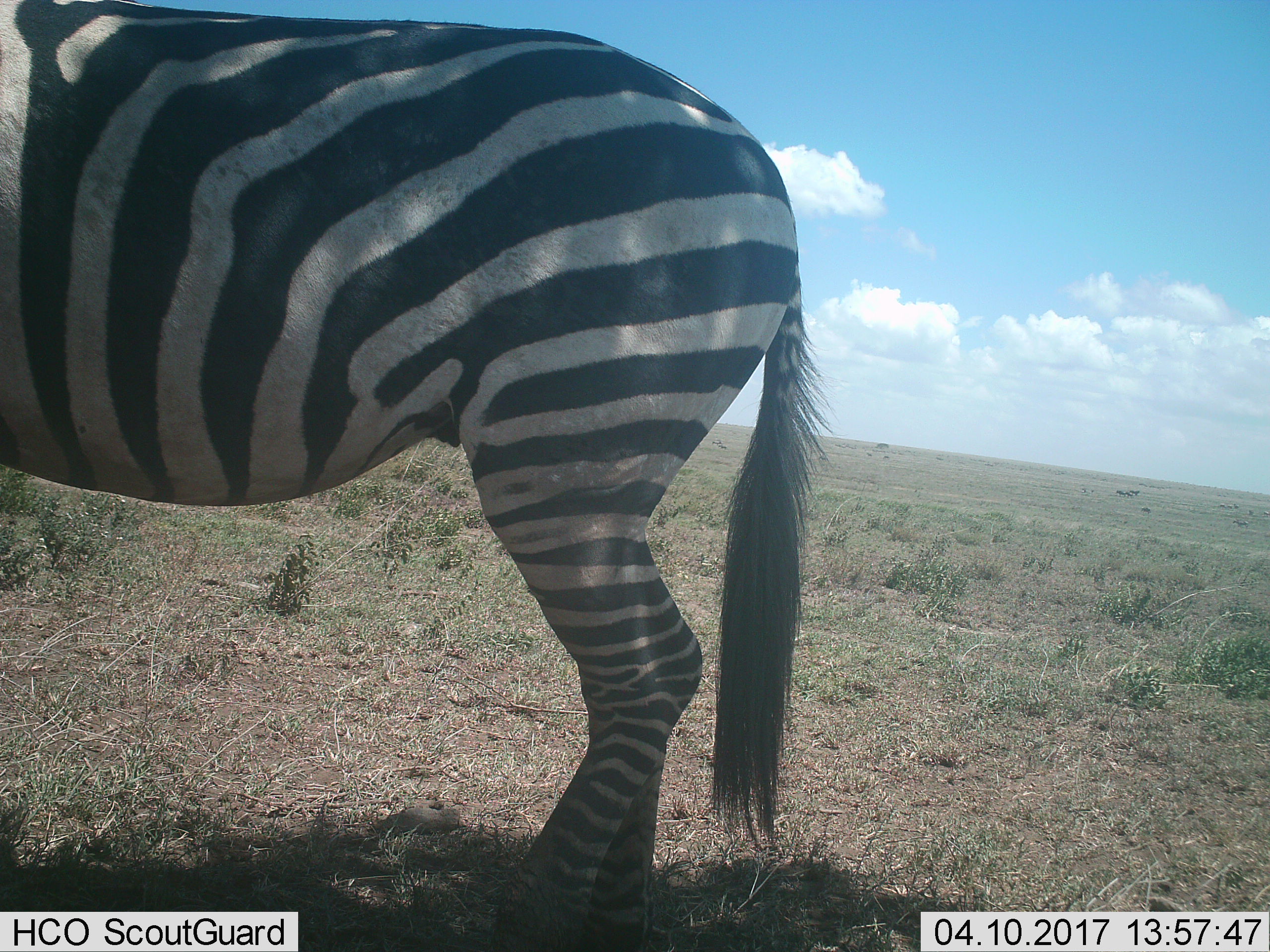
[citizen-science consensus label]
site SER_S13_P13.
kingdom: Animalia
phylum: Chordata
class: Mammalia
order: Perissodactyla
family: Equidae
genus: Equus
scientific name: Equus quagga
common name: plains zebra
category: zebraplains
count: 1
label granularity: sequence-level